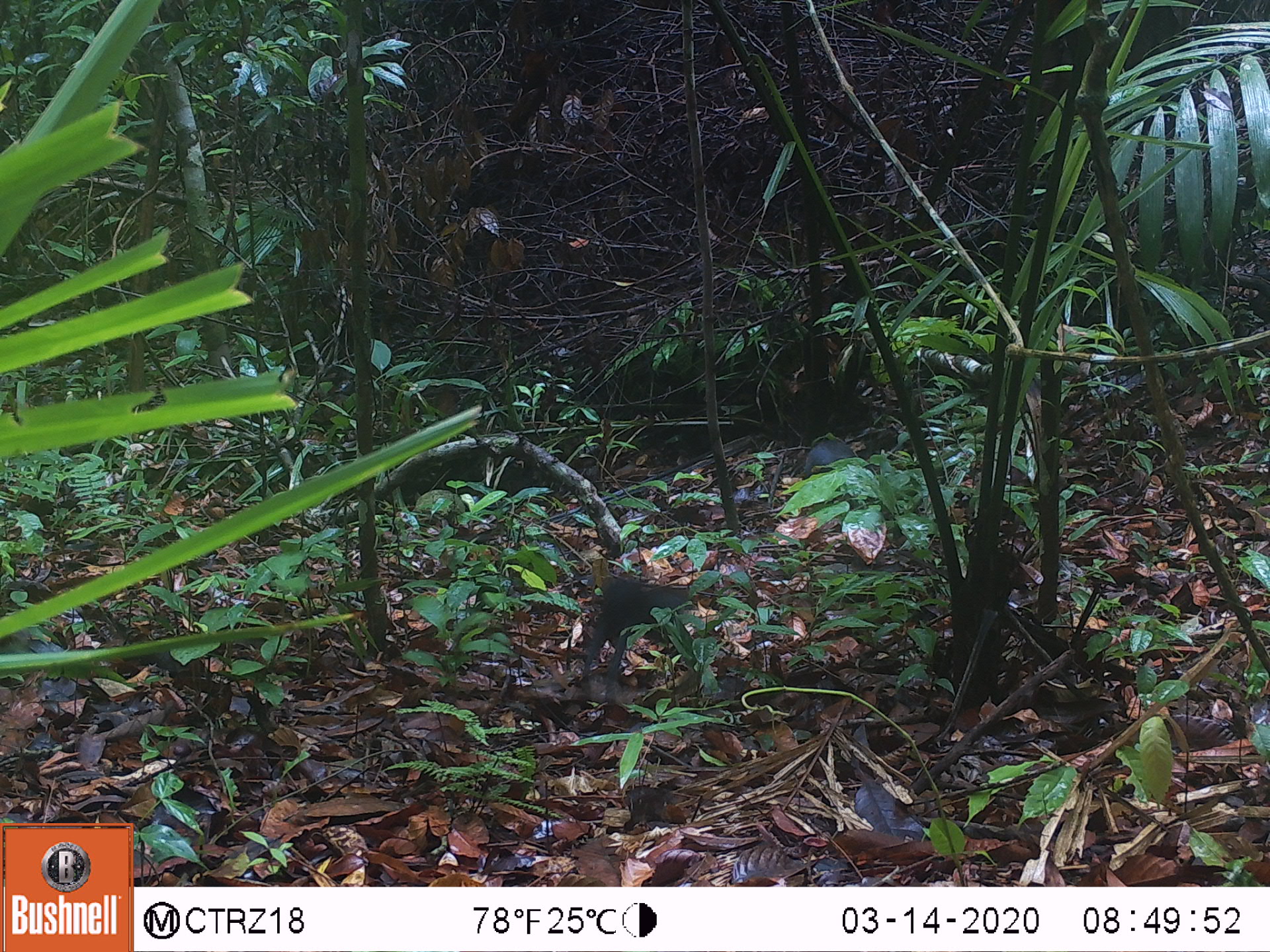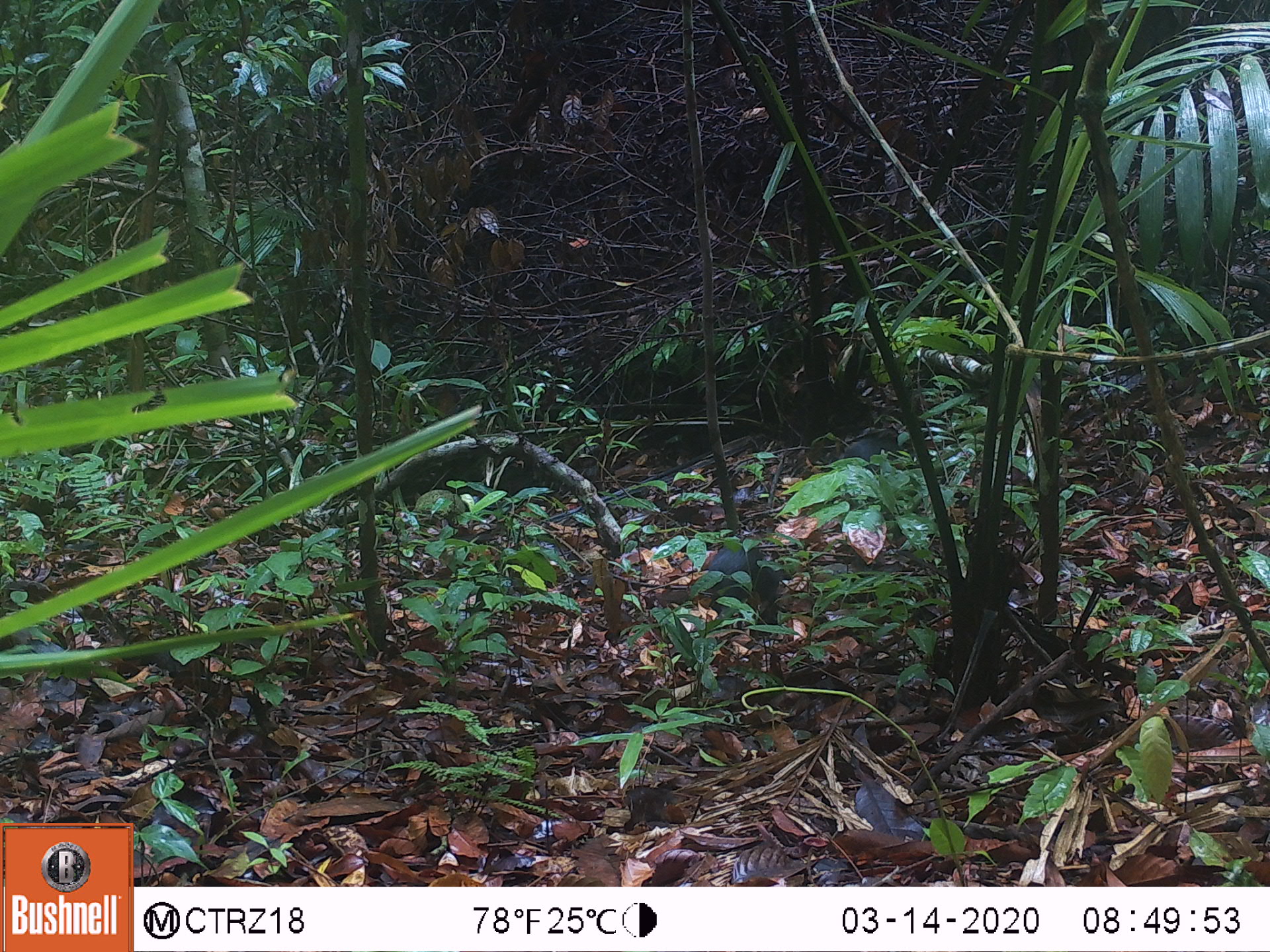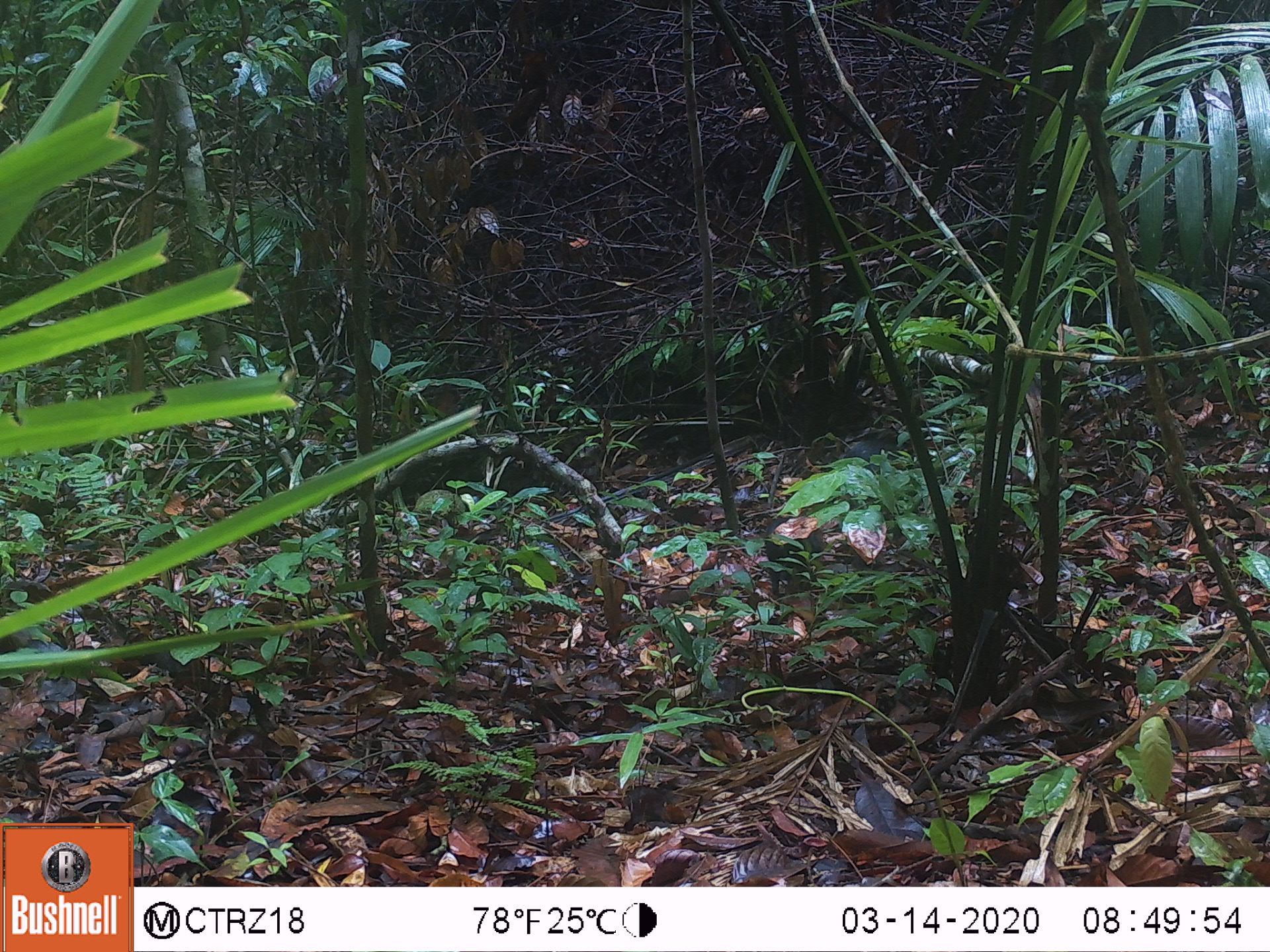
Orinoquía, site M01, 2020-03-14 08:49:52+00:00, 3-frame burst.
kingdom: Animalia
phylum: Chordata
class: Mammalia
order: Rodentia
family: Dasyproctidae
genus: Dasyprocta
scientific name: Dasyprocta fuliginosa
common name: black agouti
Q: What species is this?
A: Black agouti (Dasyprocta fuliginosa).